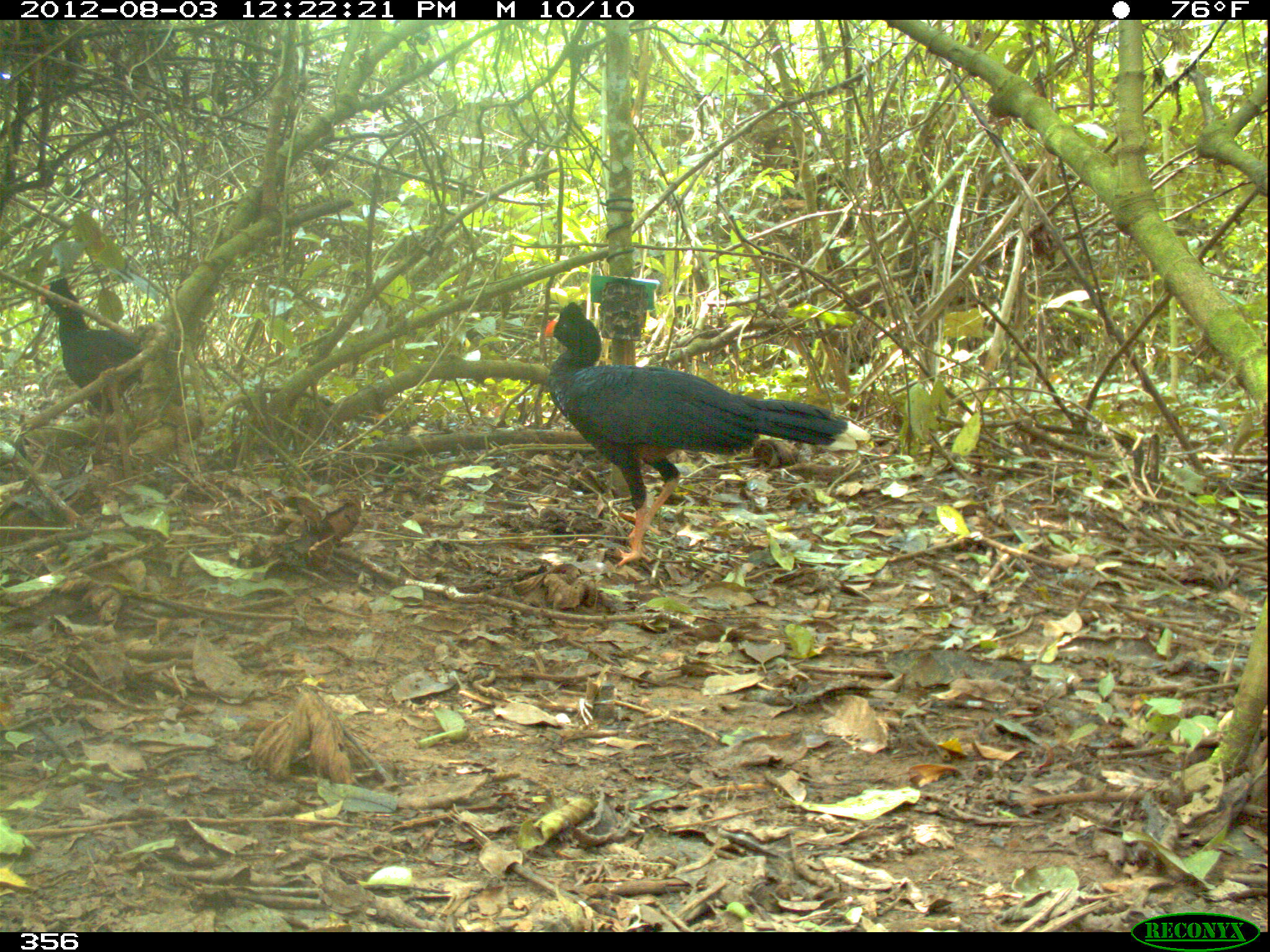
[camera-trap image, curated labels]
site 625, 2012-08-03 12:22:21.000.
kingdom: Animalia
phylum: Chordata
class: Aves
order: Galliformes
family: Cracidae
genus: Mitu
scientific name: Mitu tuberosum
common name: razor-billed curassow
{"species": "Mitu tuberosum (razor-billed curassow)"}